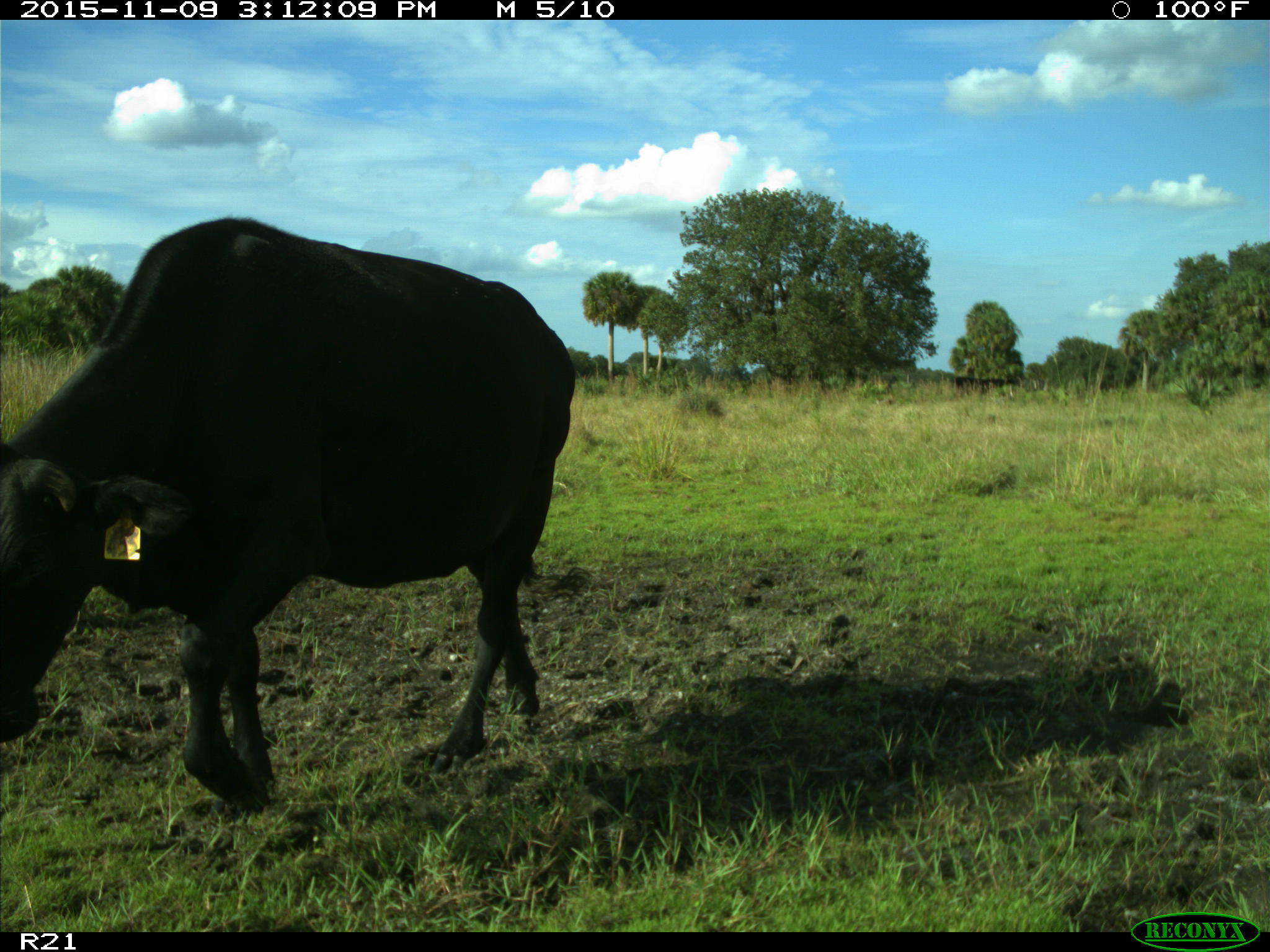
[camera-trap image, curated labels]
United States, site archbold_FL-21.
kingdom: Animalia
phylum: Chordata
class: Mammalia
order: Artiodactyla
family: Bovidae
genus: Bos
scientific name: Bos taurus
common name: domestic cow